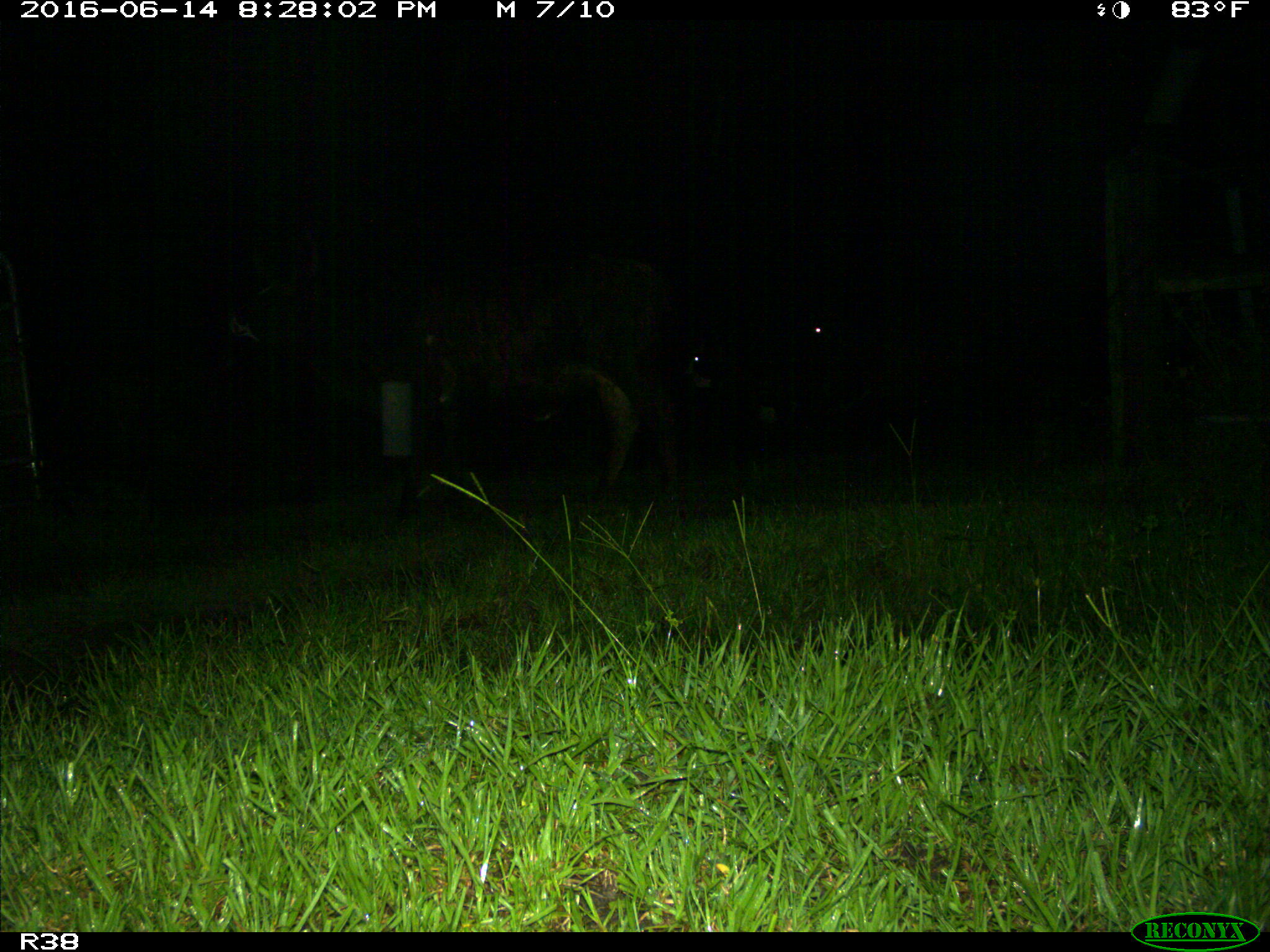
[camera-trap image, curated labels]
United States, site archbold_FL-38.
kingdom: Animalia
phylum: Chordata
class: Mammalia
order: Artiodactyla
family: Bovidae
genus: Bos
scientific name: Bos taurus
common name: domestic cow